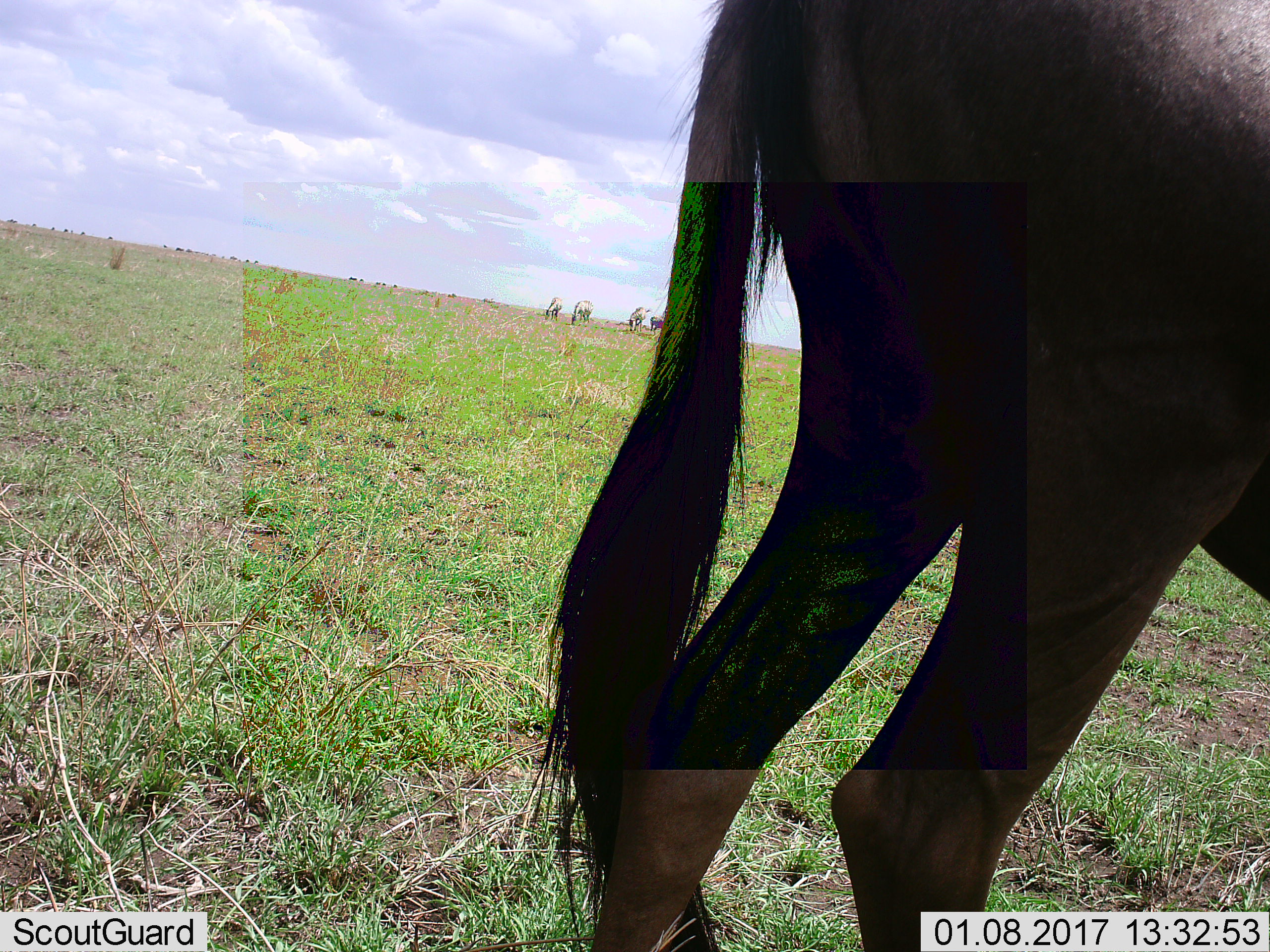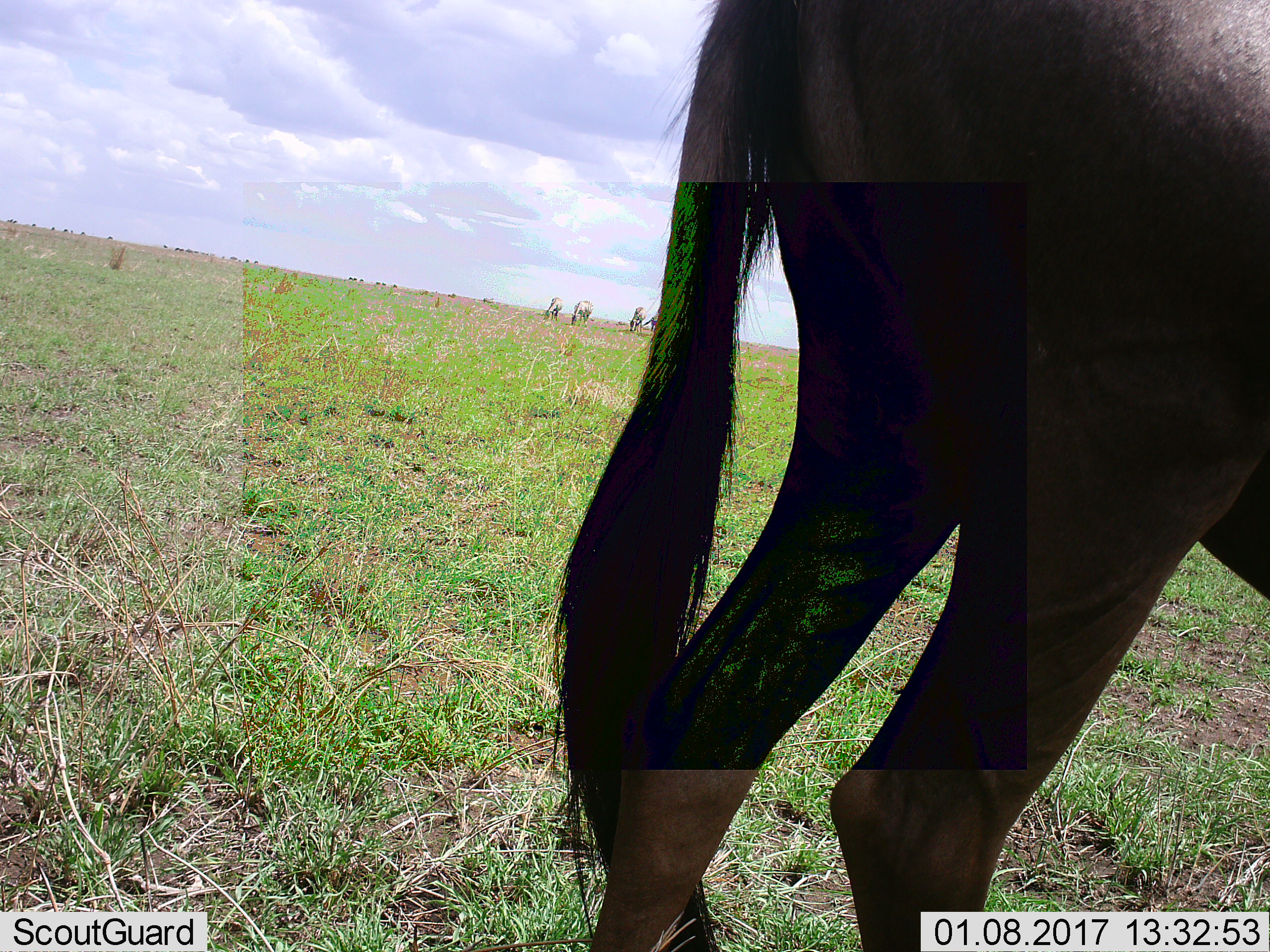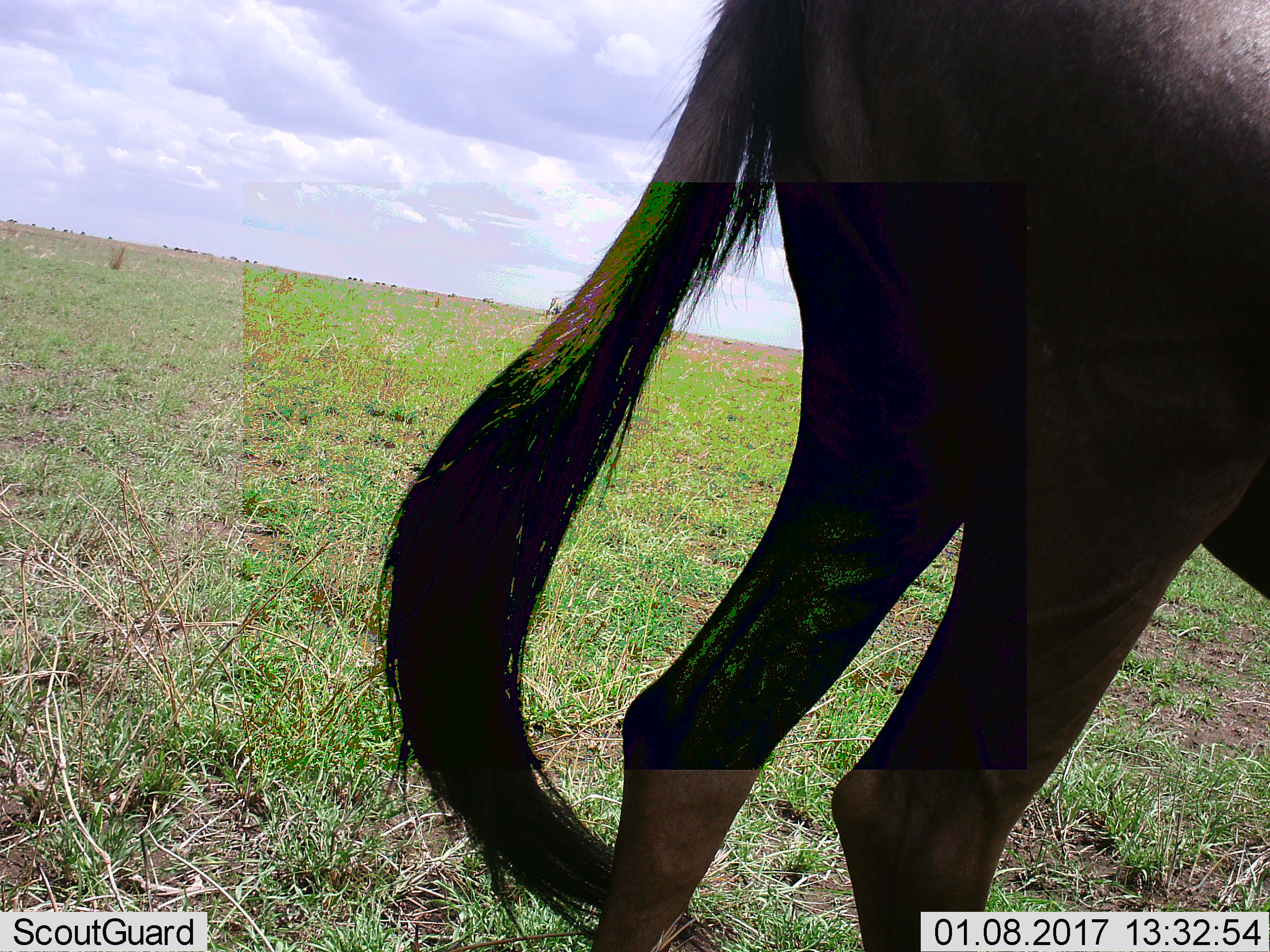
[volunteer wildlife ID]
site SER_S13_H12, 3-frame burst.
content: unidentified animal